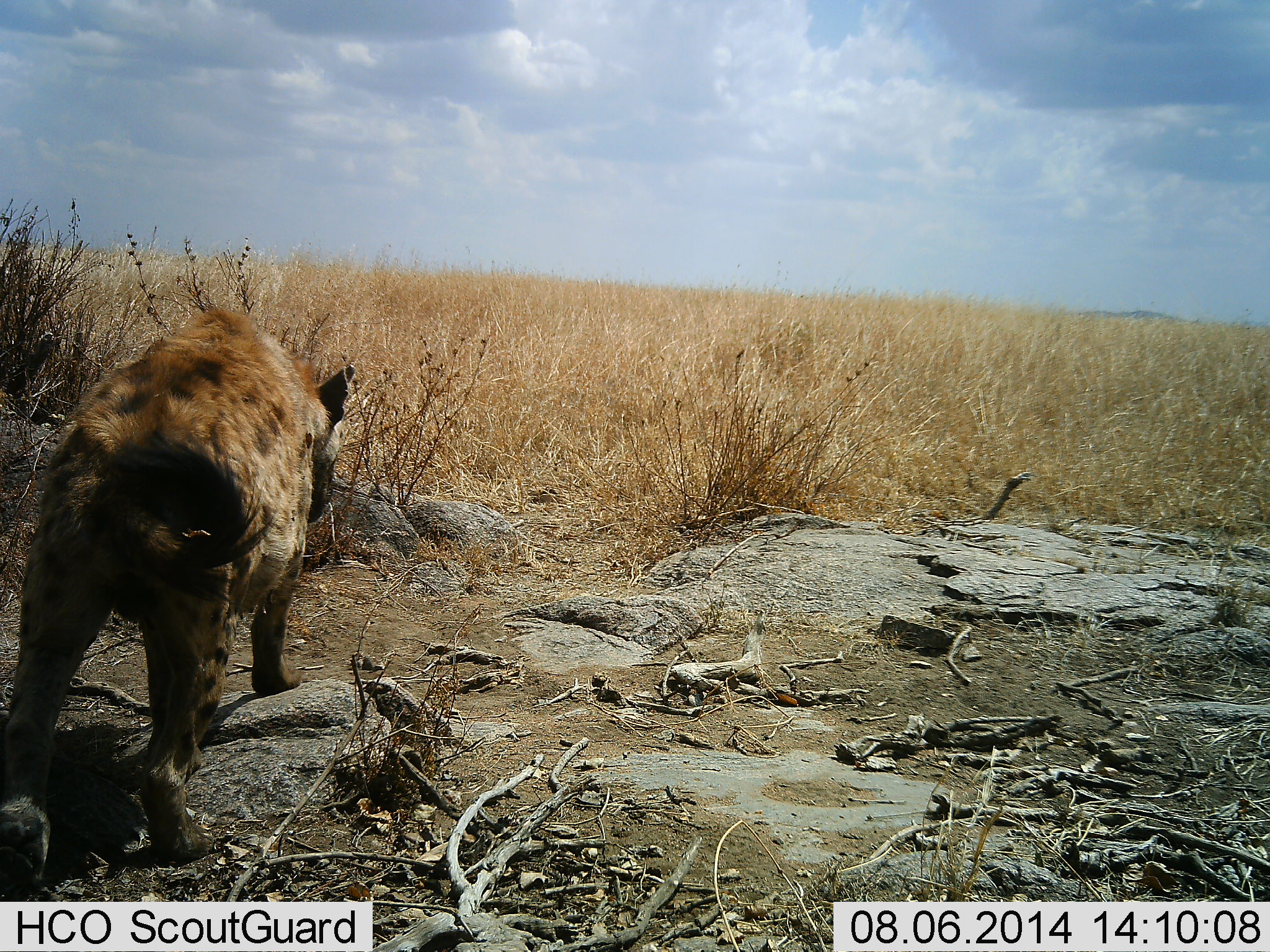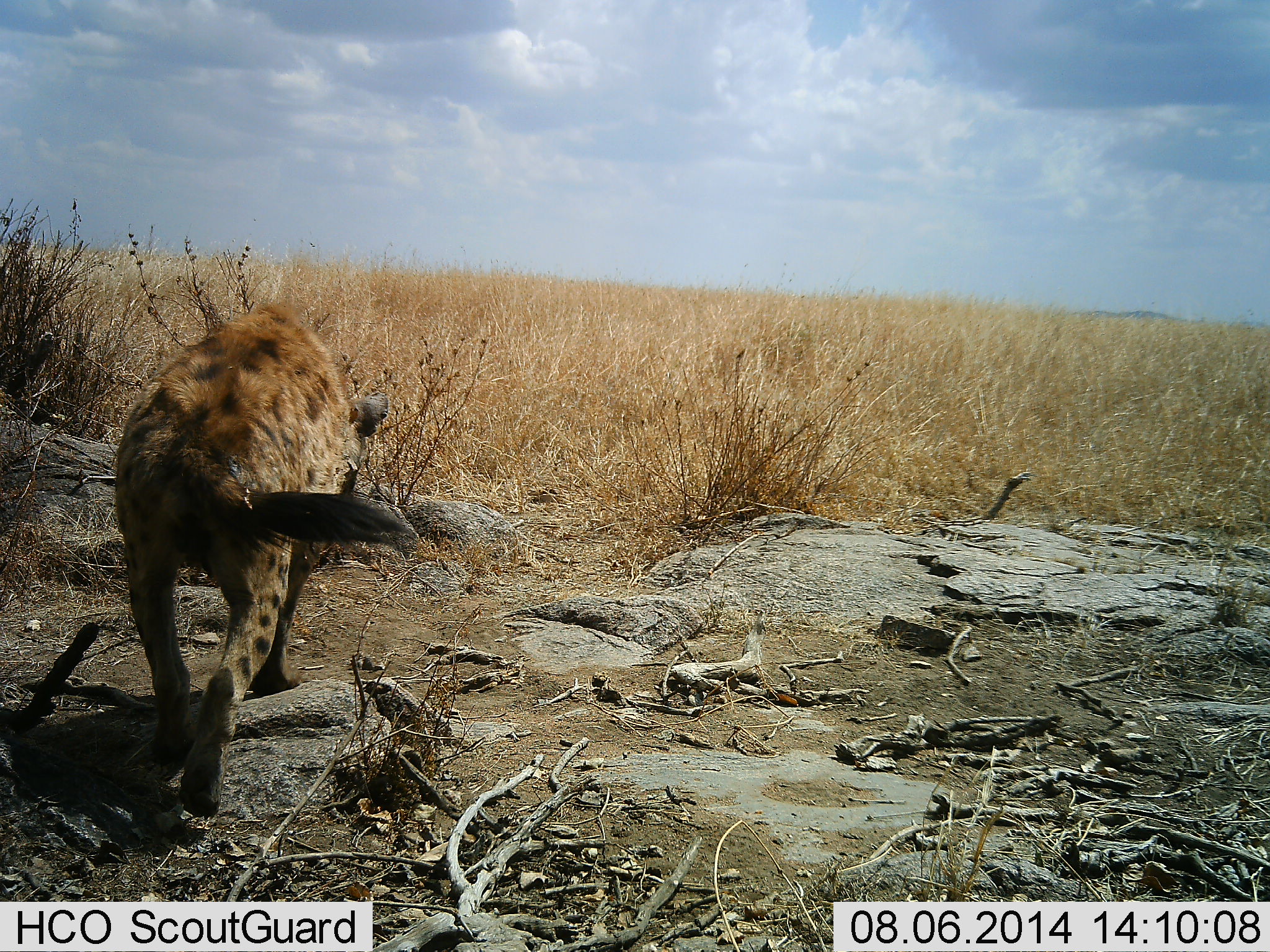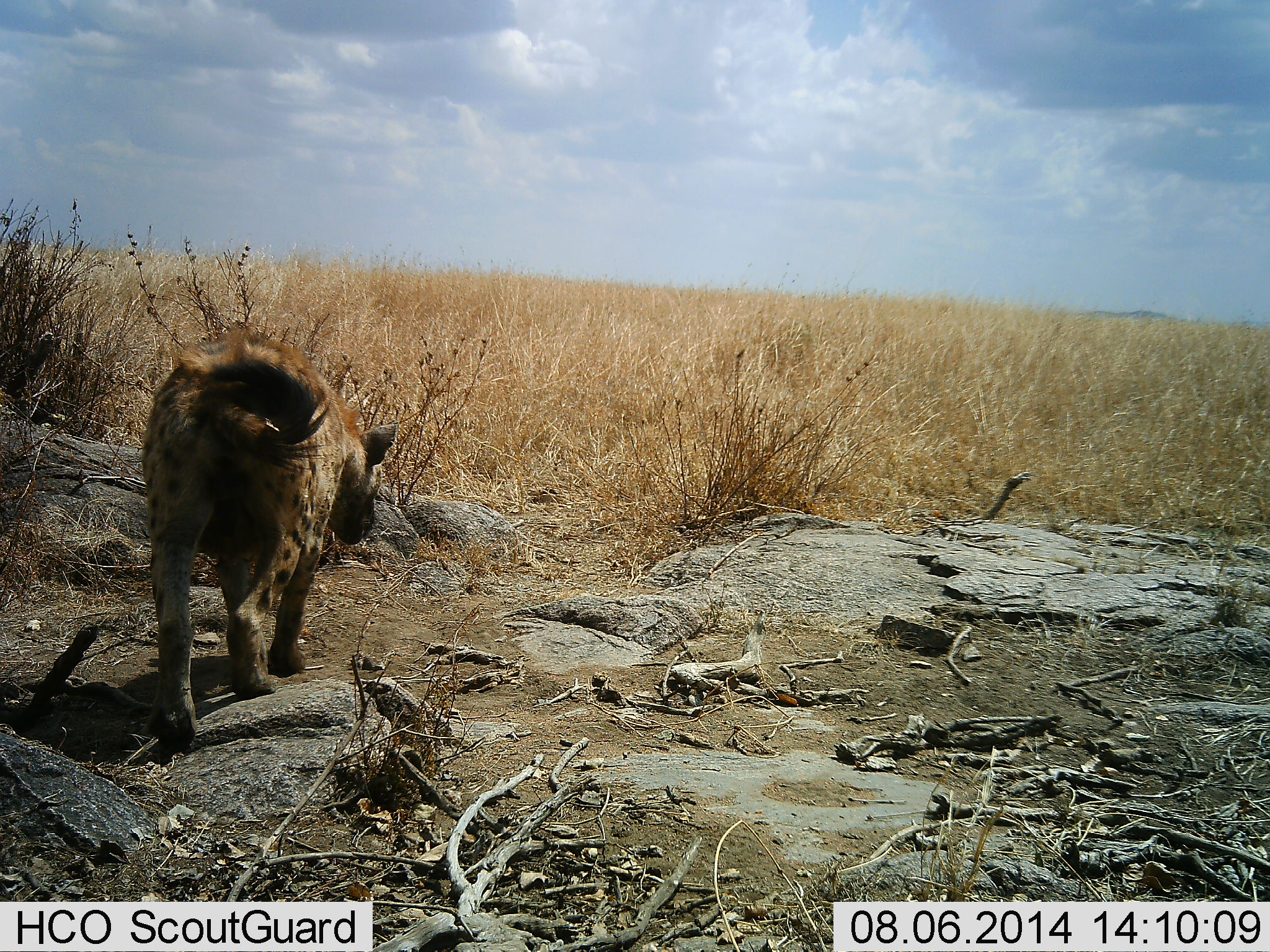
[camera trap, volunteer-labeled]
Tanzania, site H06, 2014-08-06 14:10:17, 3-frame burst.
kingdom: Animalia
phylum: Chordata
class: Mammalia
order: Carnivora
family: Hyaenidae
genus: Crocuta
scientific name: Crocuta crocuta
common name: spotted hyena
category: hyenaspotted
Hyenaspotted (spotted hyena) (Crocuta crocuta), count 1. Behavior (volunteer vote fractions): standing 10%, resting 0%, moving 100%, interacting 0%. Young present (vote fraction): 0%. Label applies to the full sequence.